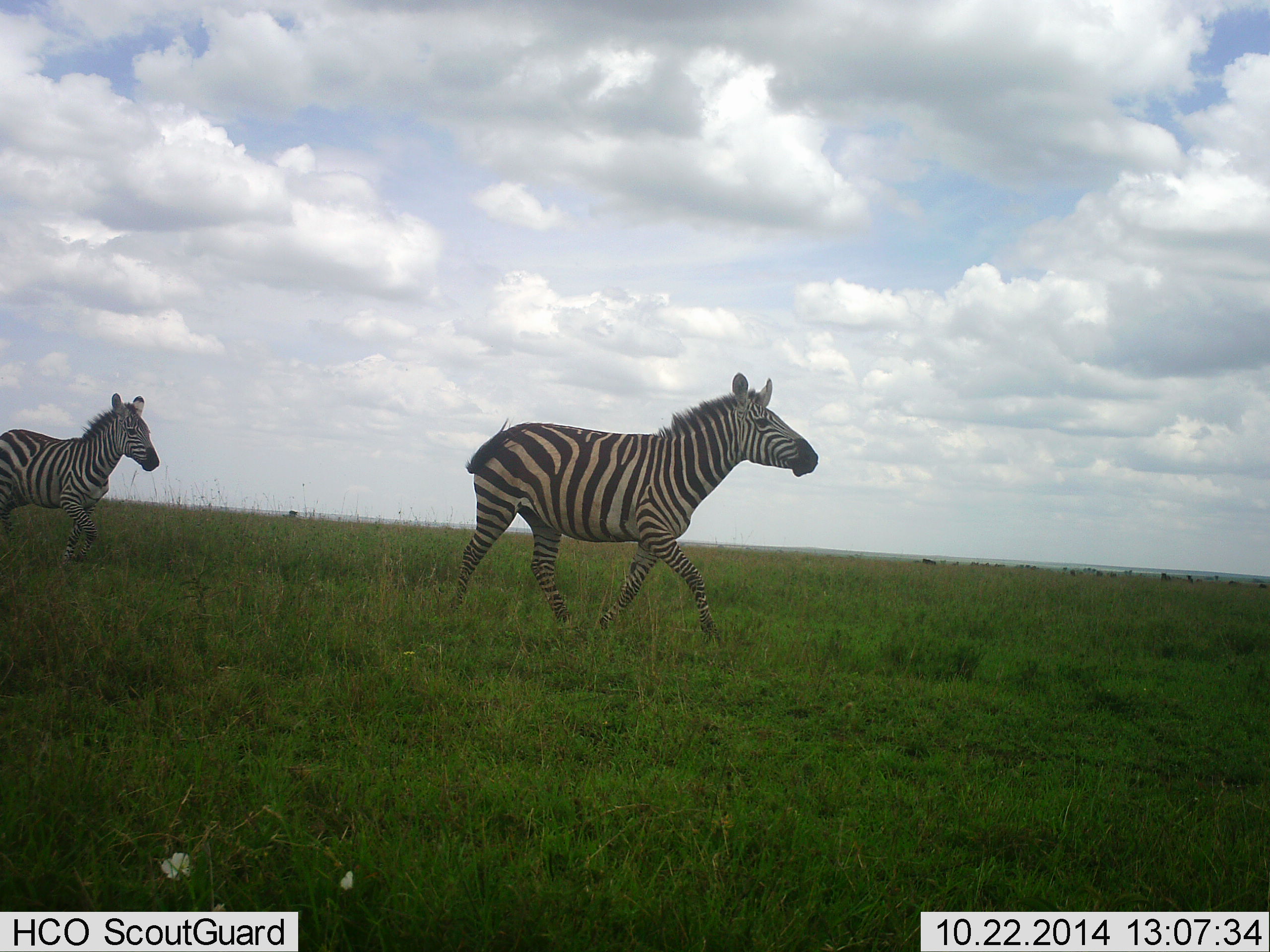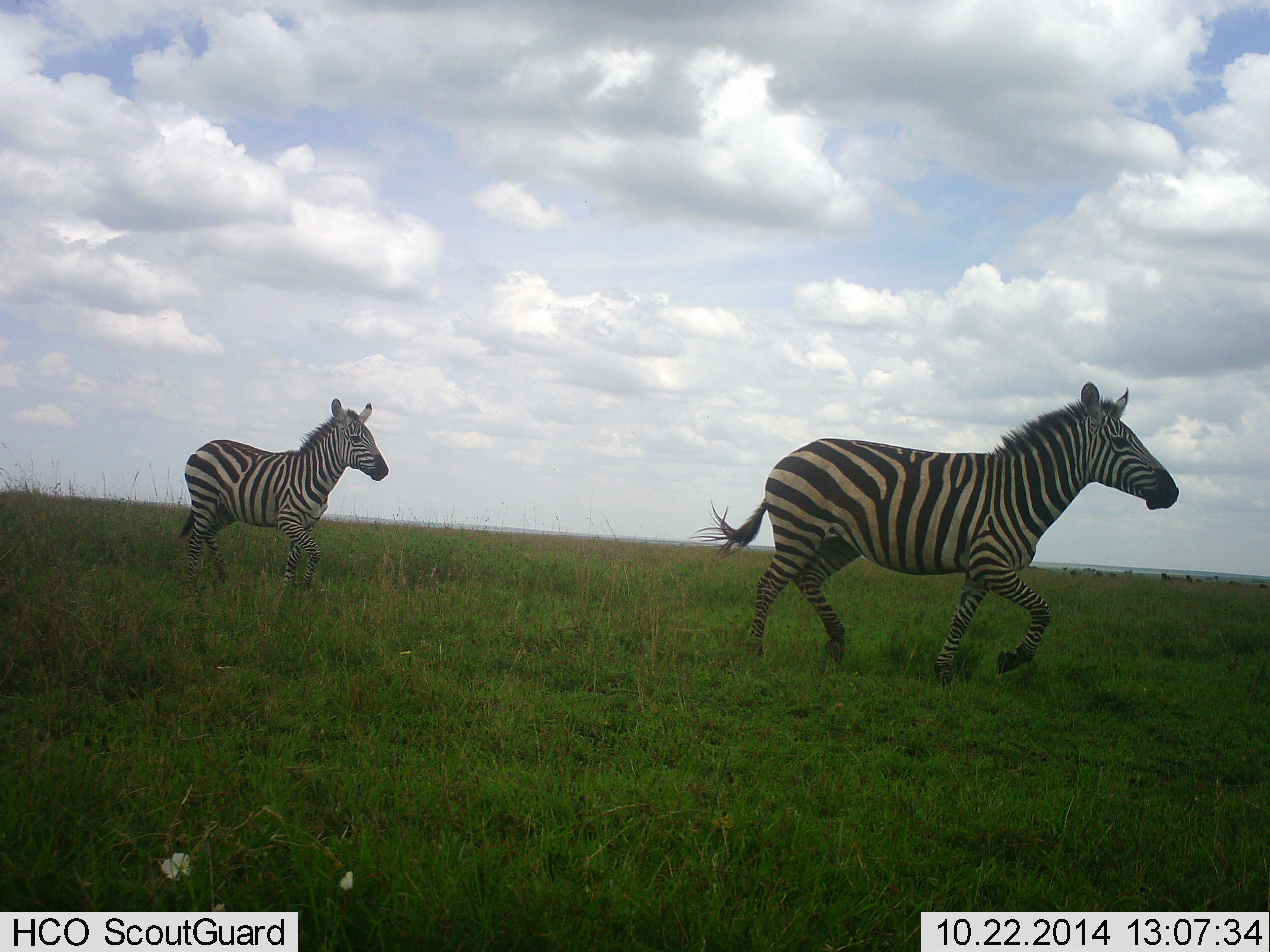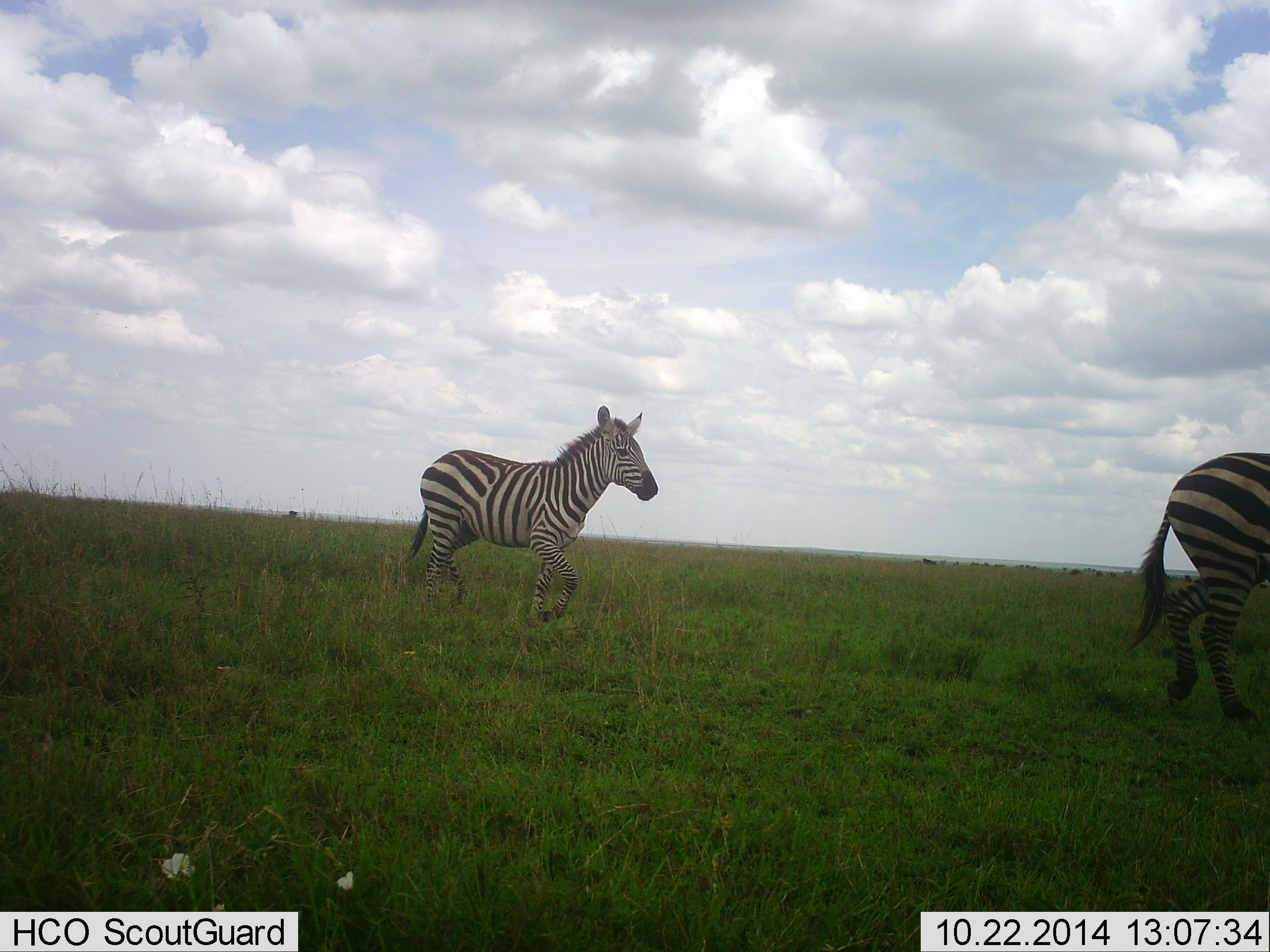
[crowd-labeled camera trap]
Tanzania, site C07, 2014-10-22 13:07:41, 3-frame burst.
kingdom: Animalia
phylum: Chordata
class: Mammalia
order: Perissodactyla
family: Equidae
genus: Equus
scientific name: Equus quagga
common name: plains zebra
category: zebra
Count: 2.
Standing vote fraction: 0%.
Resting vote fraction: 0%.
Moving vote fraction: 100%.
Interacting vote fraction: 0%.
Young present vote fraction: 10%.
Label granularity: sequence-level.